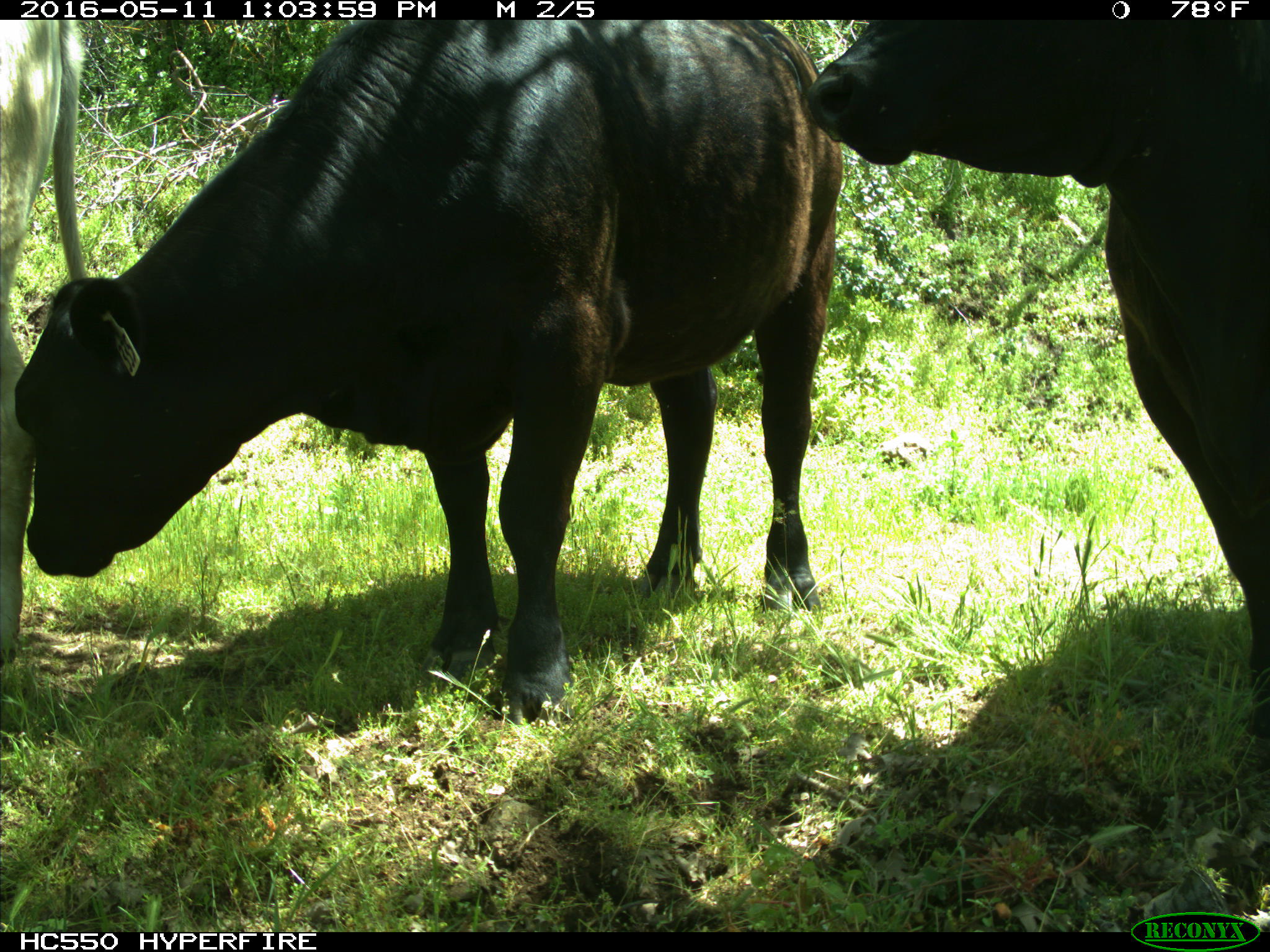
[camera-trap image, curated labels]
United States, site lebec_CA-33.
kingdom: Animalia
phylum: Chordata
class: Mammalia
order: Artiodactyla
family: Bovidae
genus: Bos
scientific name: Bos taurus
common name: domestic cow